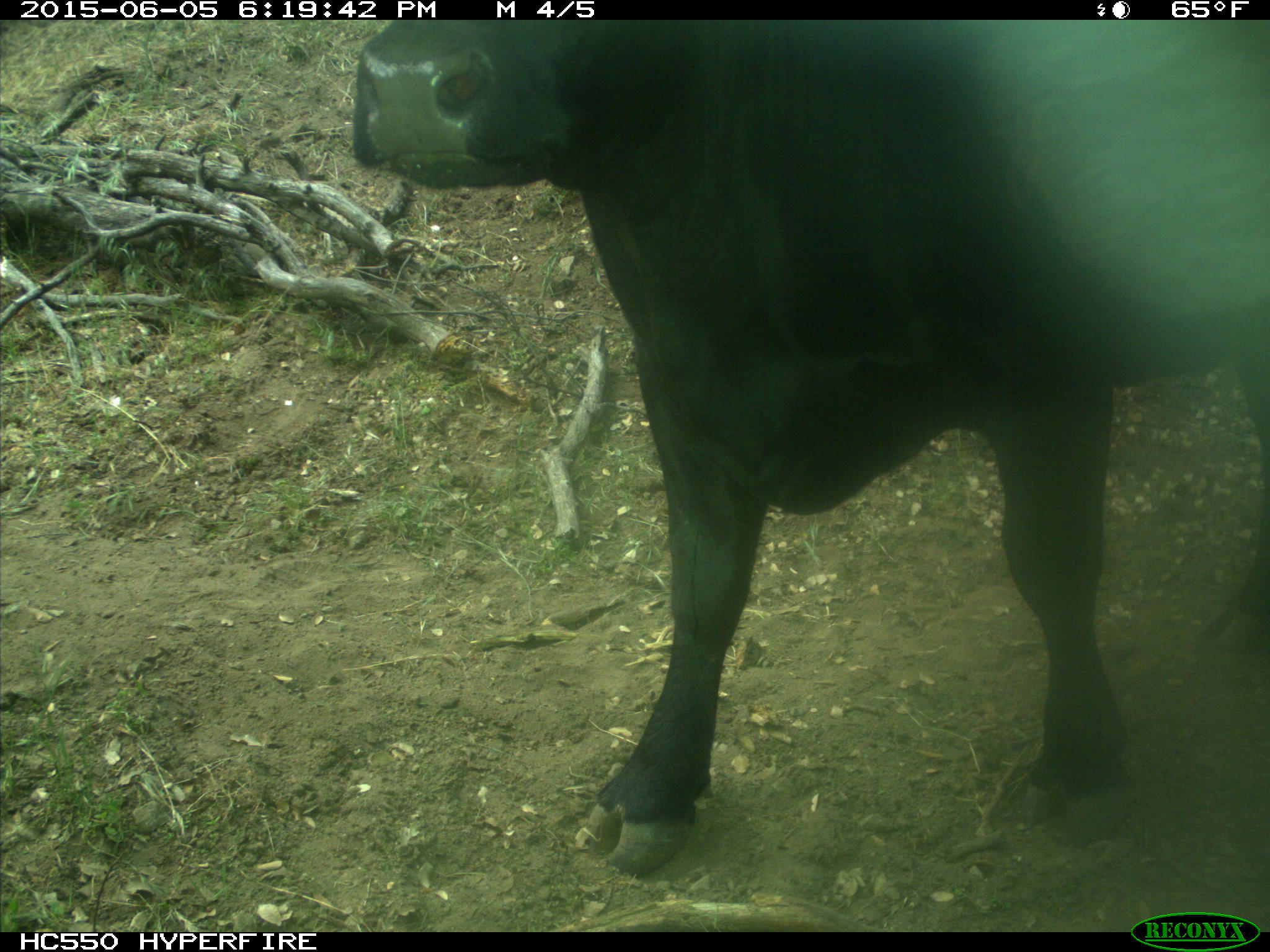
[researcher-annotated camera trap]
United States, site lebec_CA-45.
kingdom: Animalia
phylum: Chordata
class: Mammalia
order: Artiodactyla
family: Bovidae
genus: Bos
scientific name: Bos taurus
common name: domestic cow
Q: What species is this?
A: Bos taurus (domestic cow).